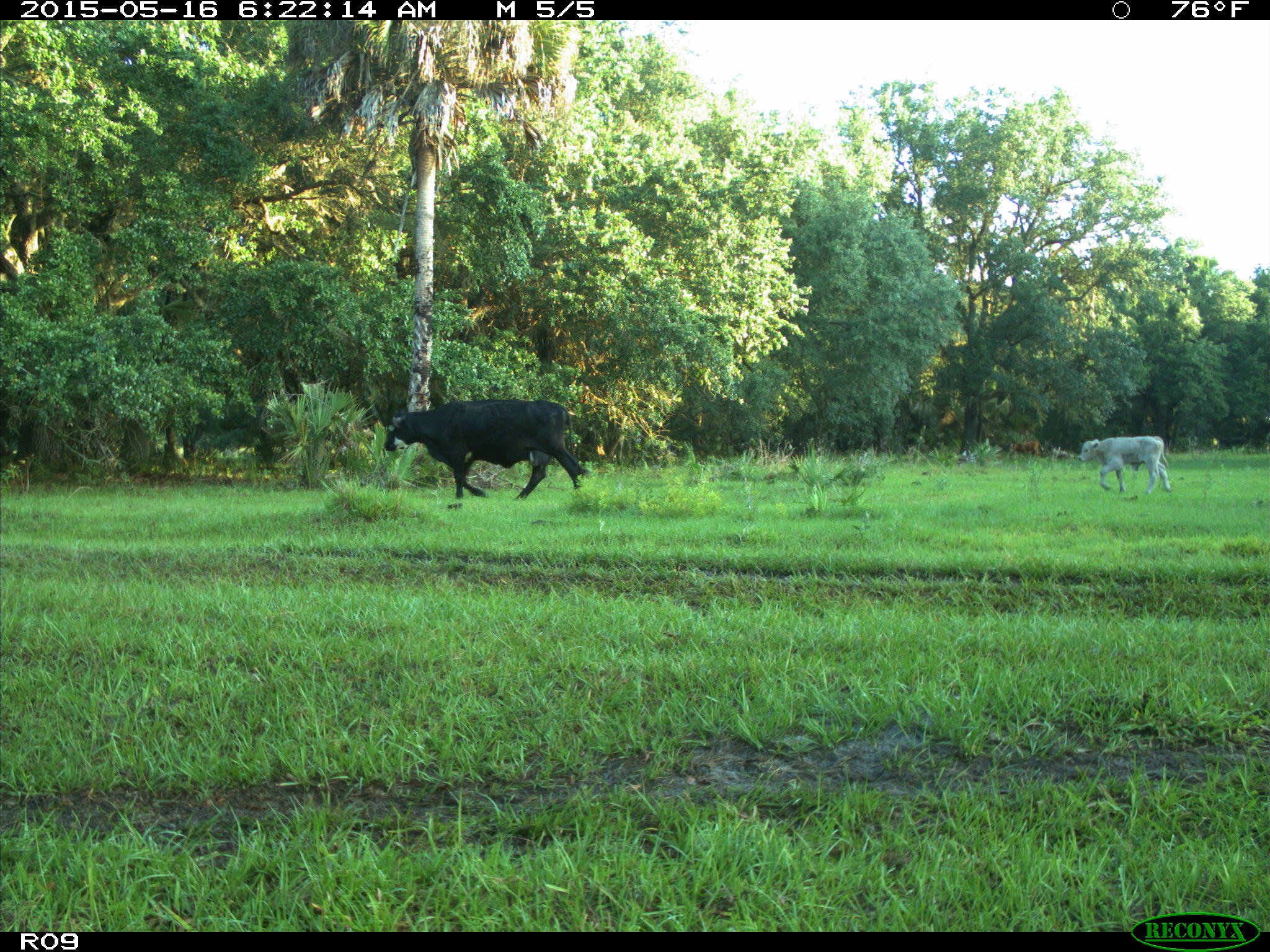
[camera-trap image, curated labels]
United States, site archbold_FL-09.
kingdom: Animalia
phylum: Chordata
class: Mammalia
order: Artiodactyla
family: Bovidae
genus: Bos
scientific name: Bos taurus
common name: domestic cow